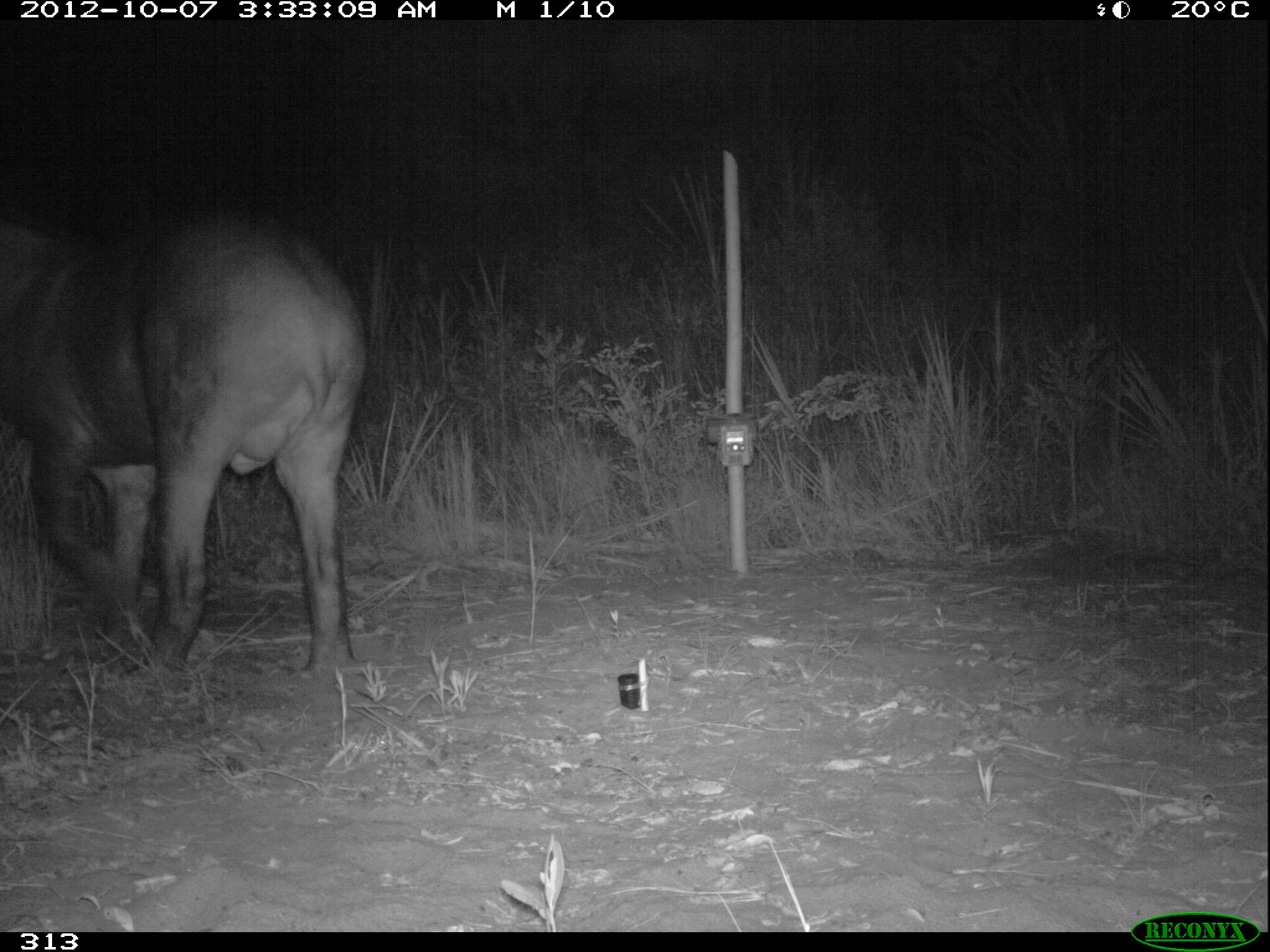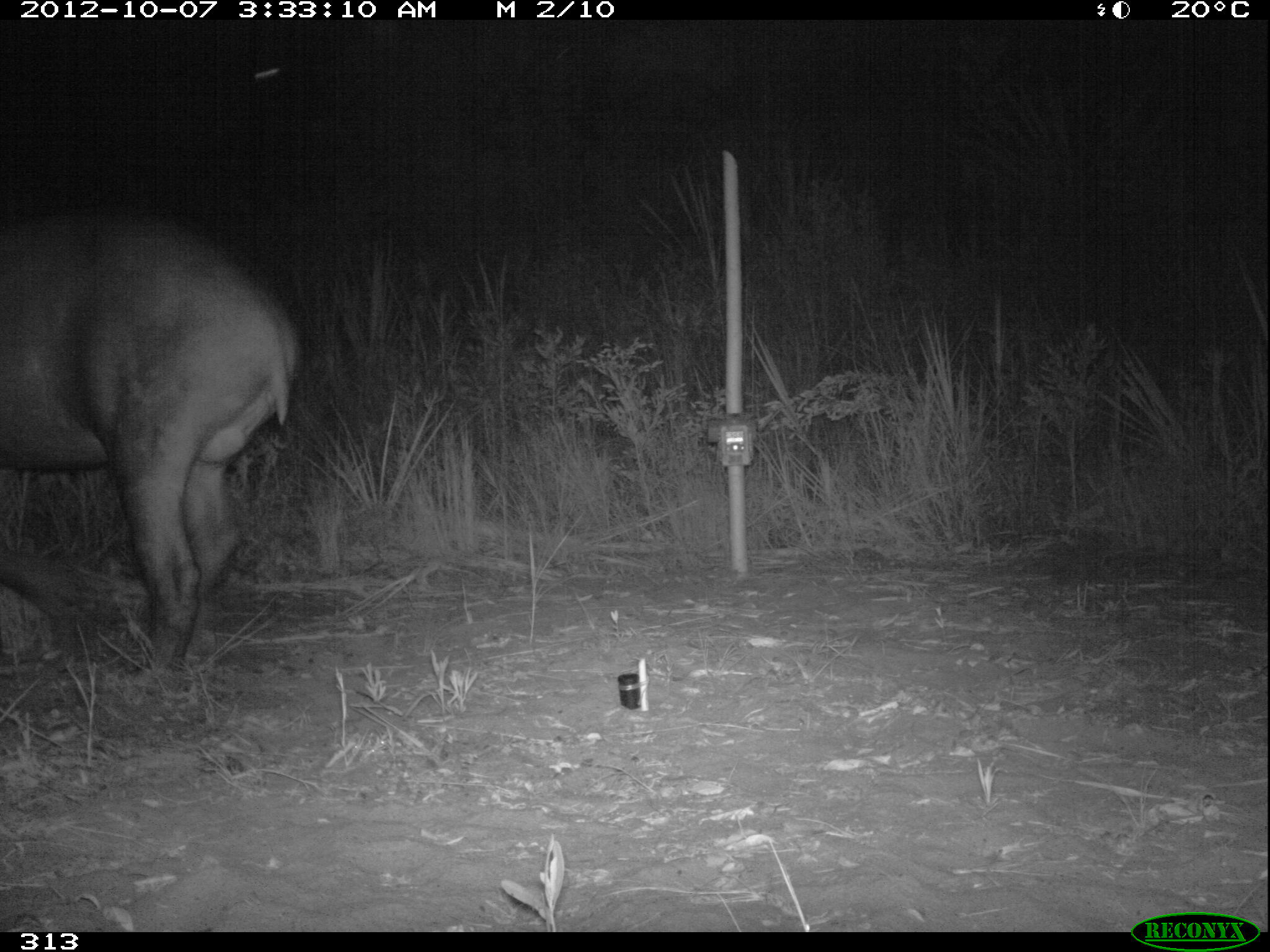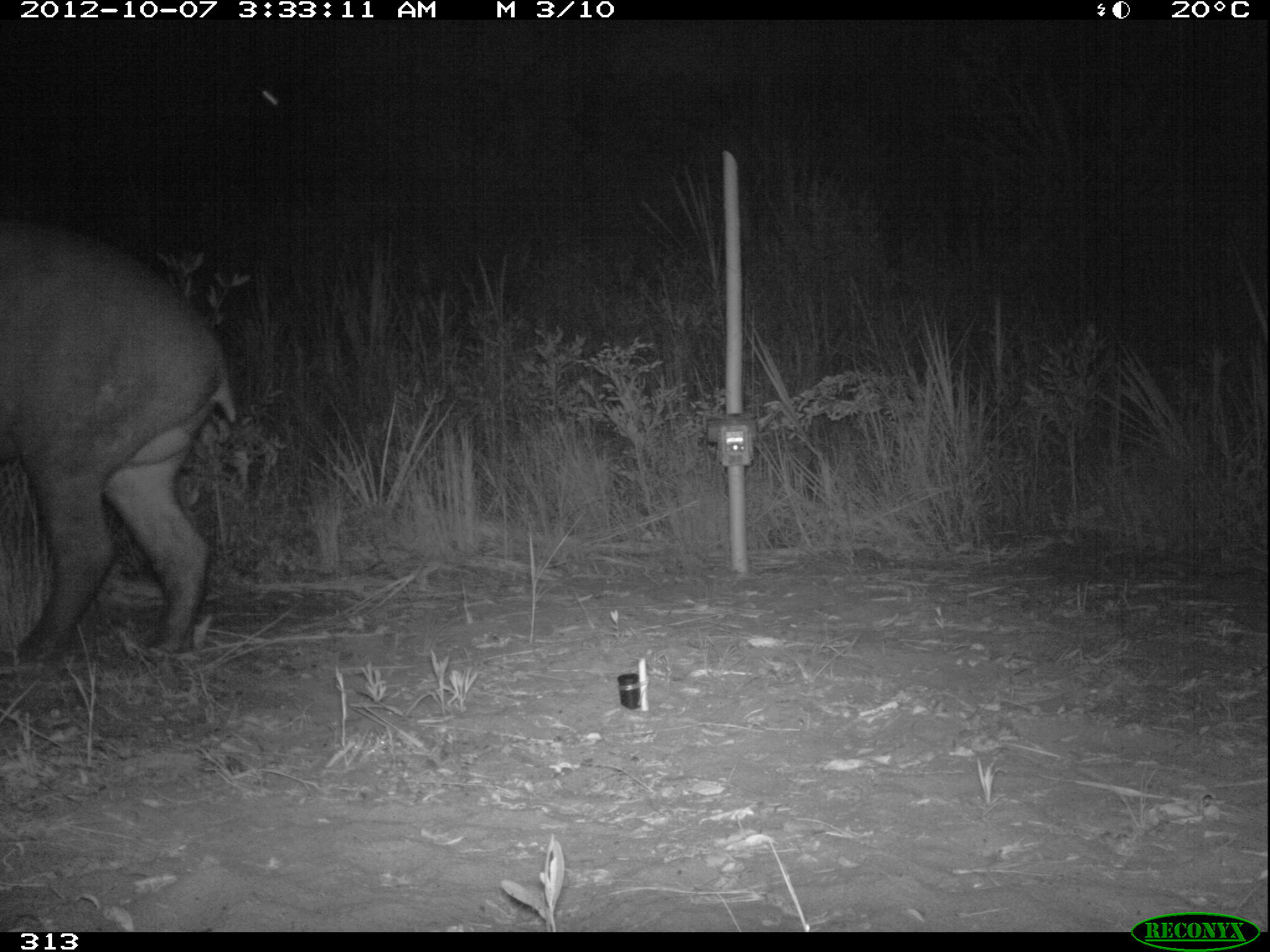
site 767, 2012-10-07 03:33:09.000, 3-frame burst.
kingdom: Animalia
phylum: Chordata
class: Mammalia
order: Perissodactyla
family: Tapiridae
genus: Tapirus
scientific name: Tapirus terrestris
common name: south american tapir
Tapirus terrestris (south american tapir).